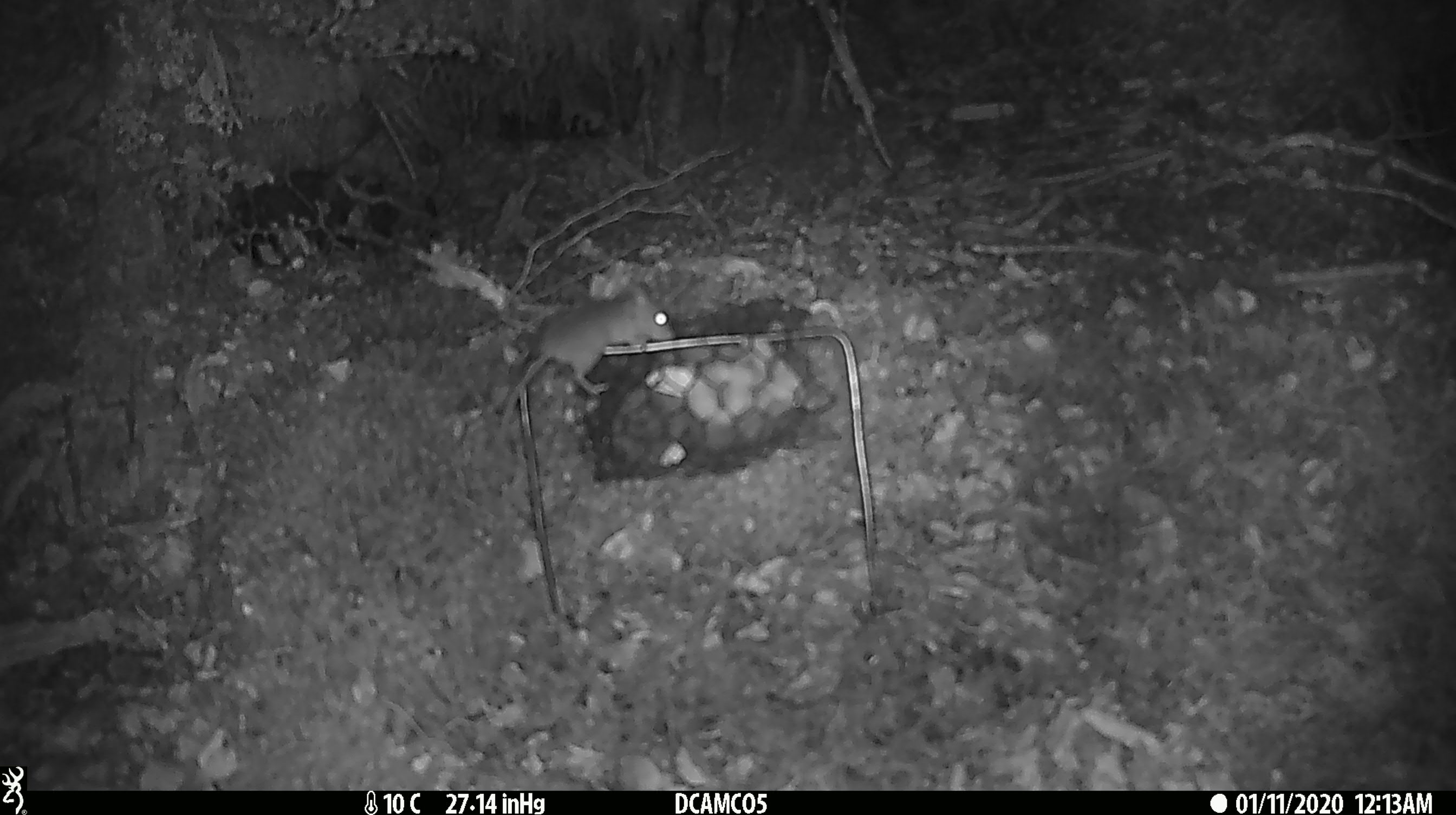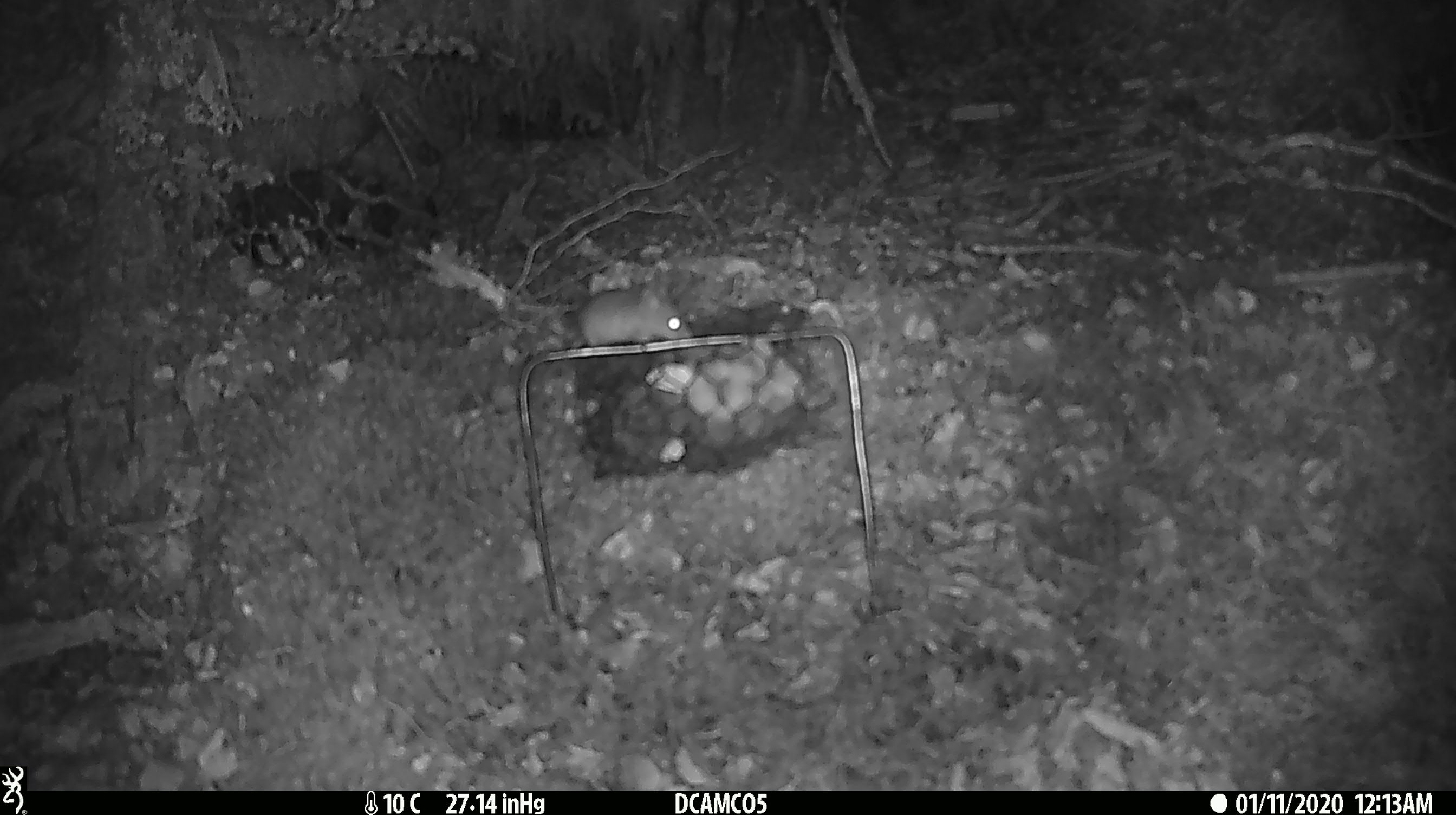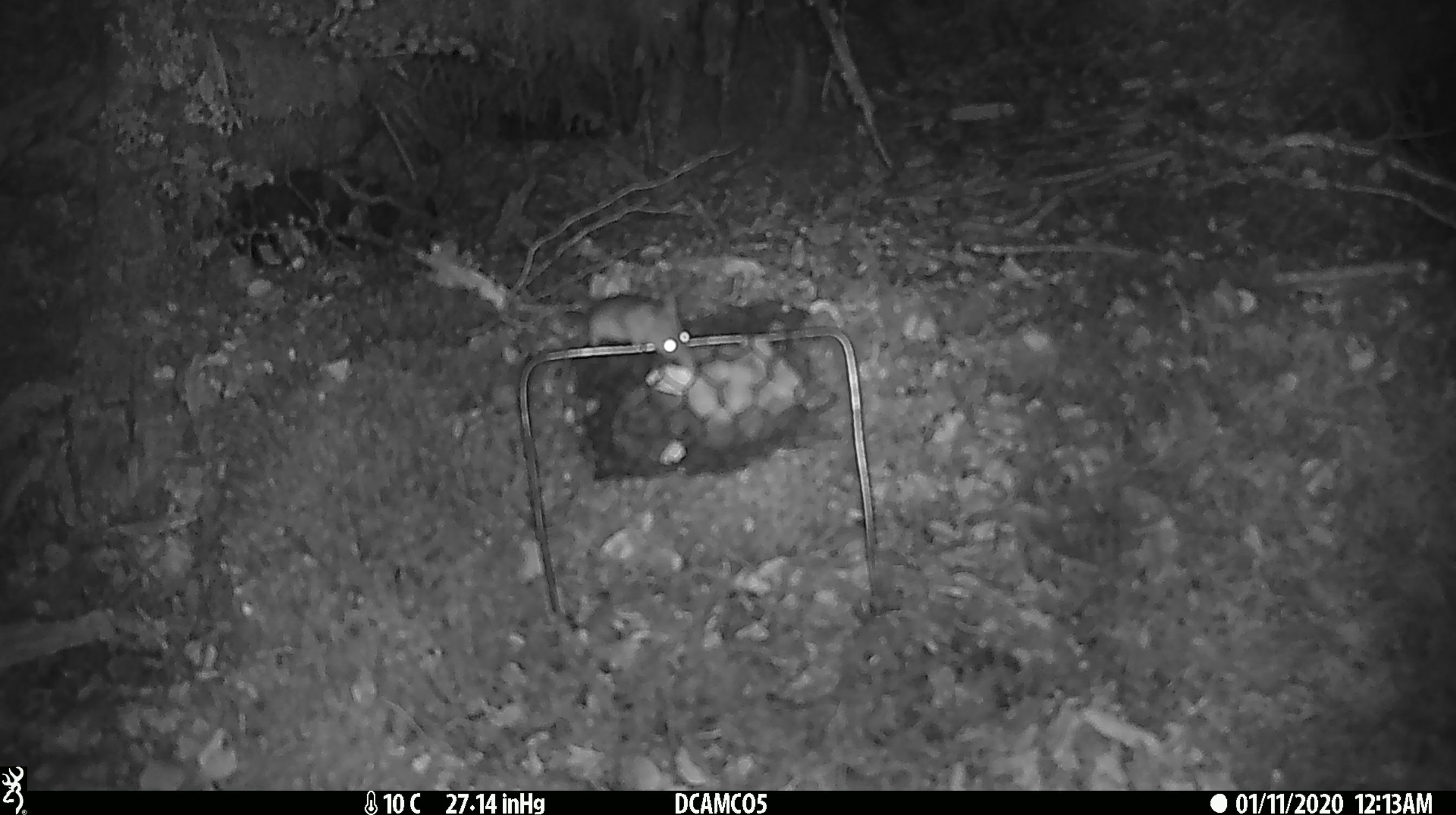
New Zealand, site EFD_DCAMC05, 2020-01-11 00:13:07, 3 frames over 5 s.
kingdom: Animalia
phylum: Chordata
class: Mammalia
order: Rodentia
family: Muridae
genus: Mus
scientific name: Mus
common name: mouse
Mouse (Mus).